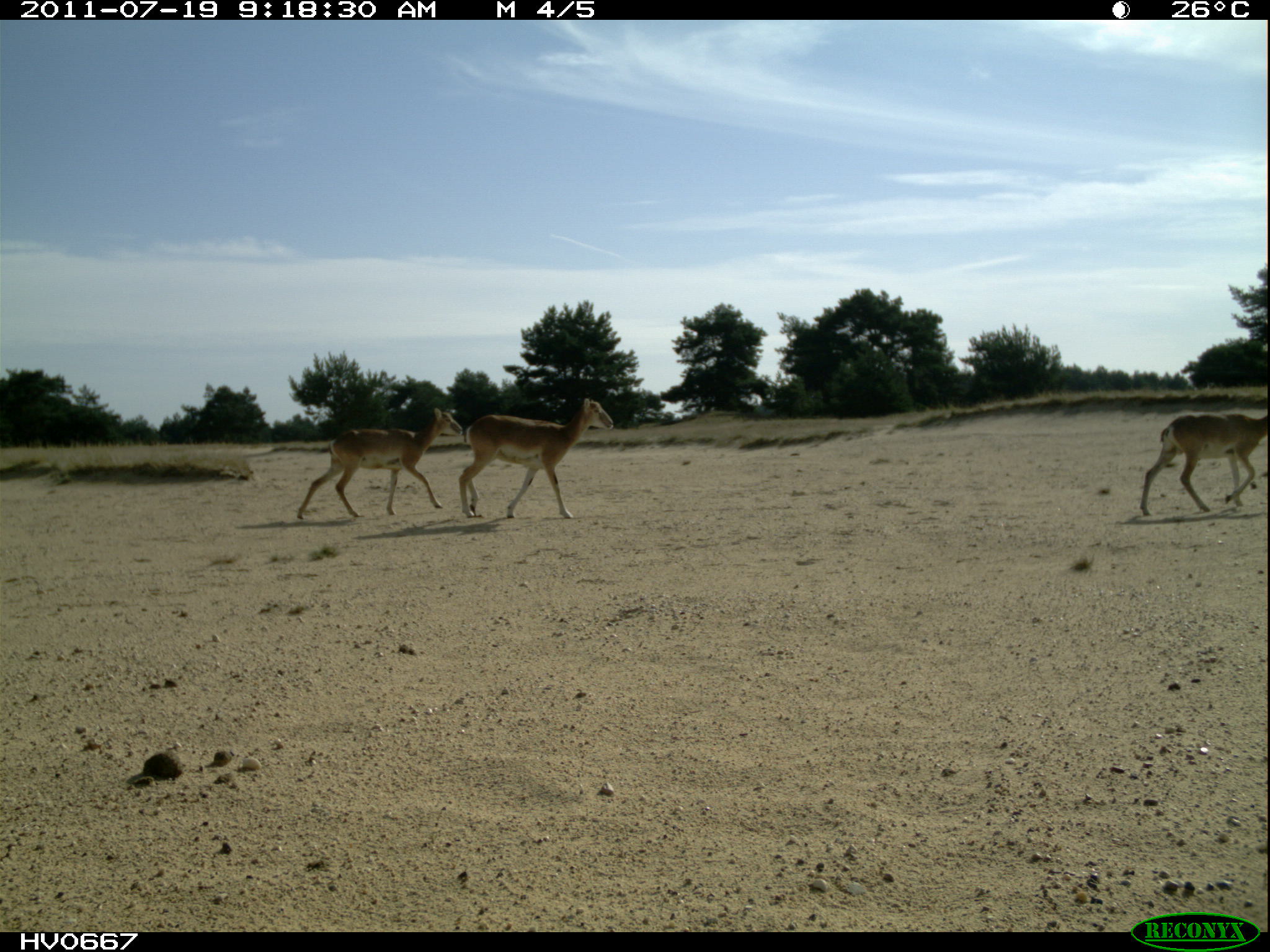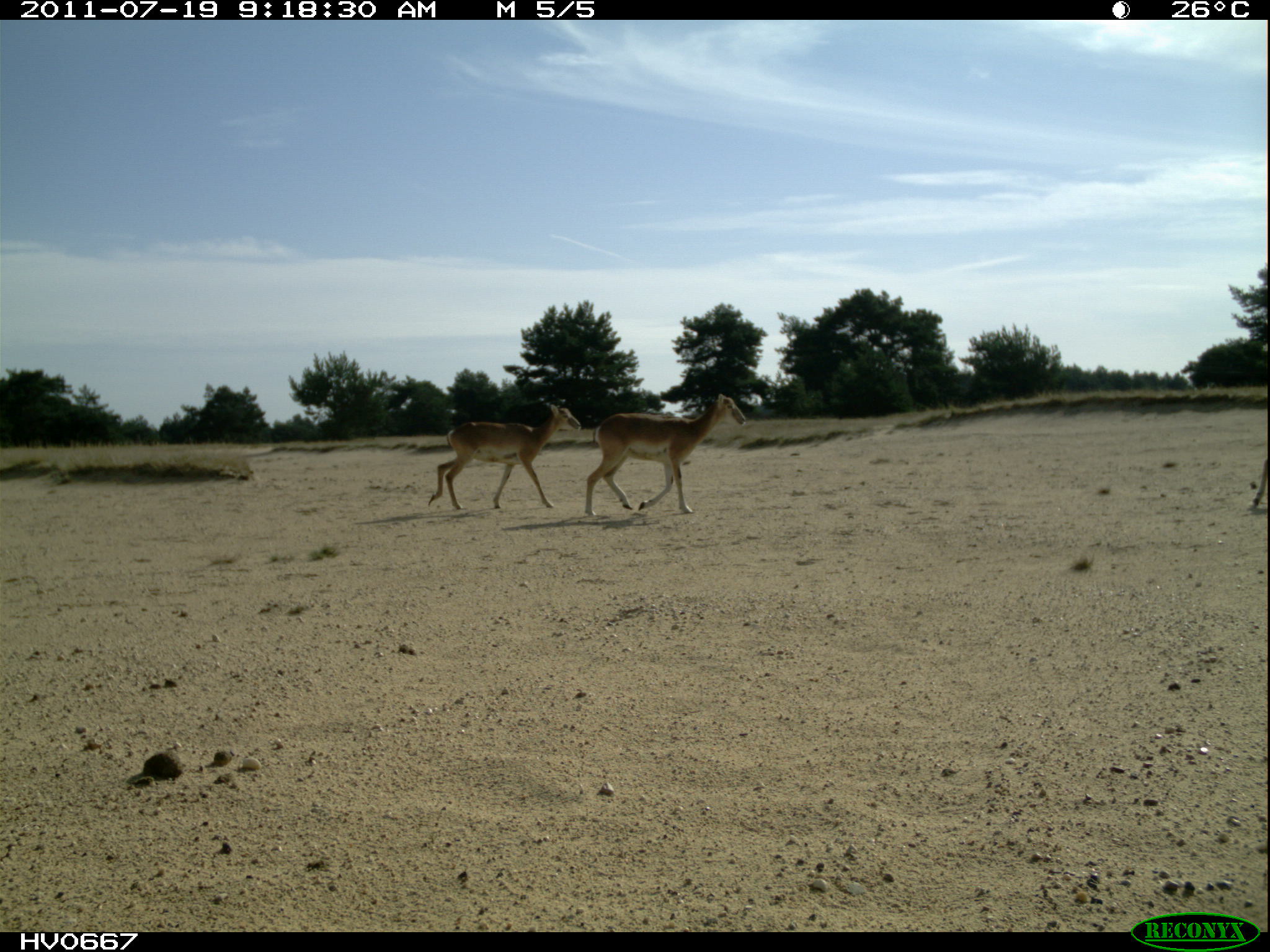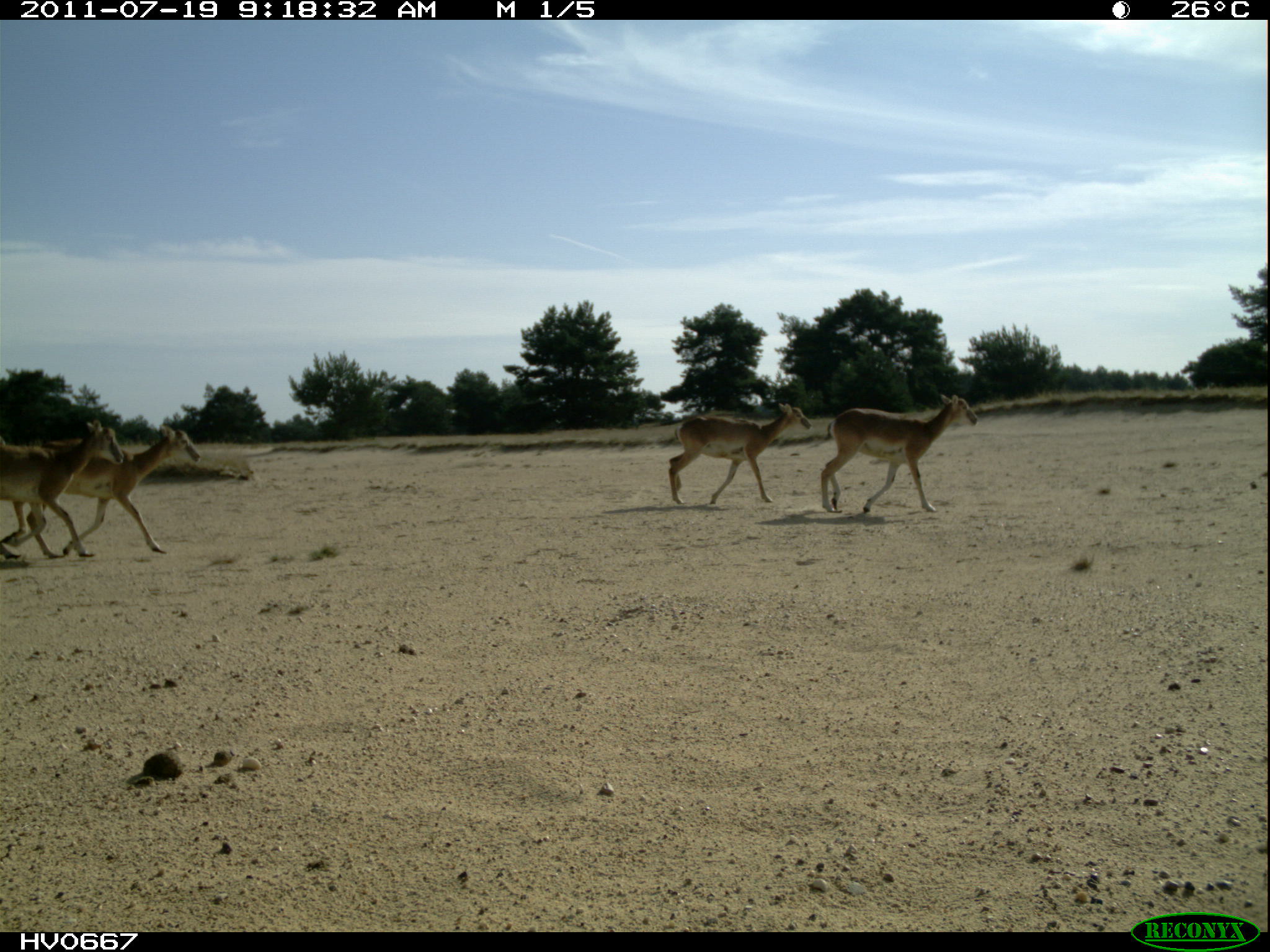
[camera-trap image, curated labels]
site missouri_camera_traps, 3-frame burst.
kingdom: Animalia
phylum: Chordata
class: Mammalia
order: Artiodactyla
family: Bovidae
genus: Ovis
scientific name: Ovis ammon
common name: mouflon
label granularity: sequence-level